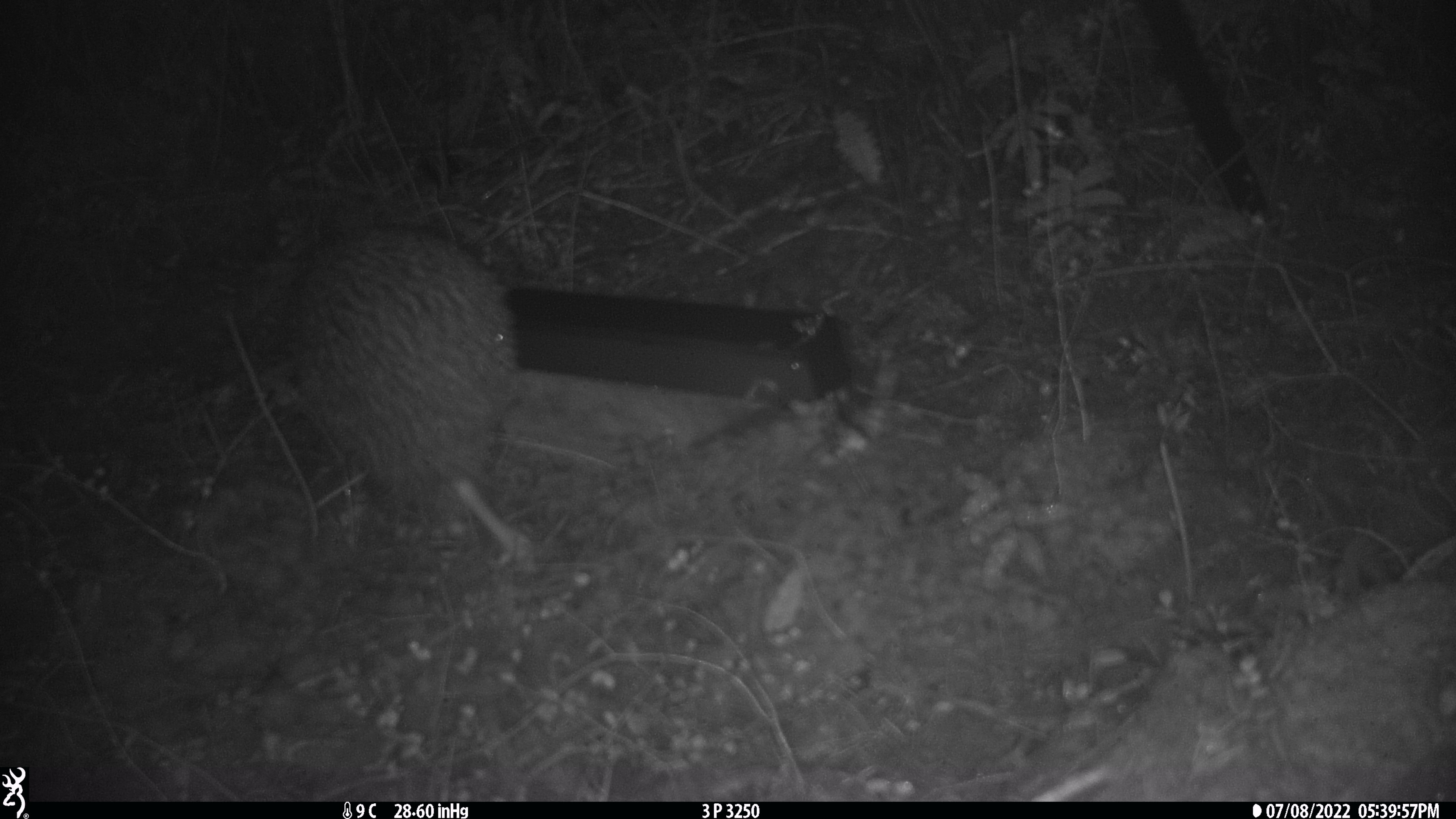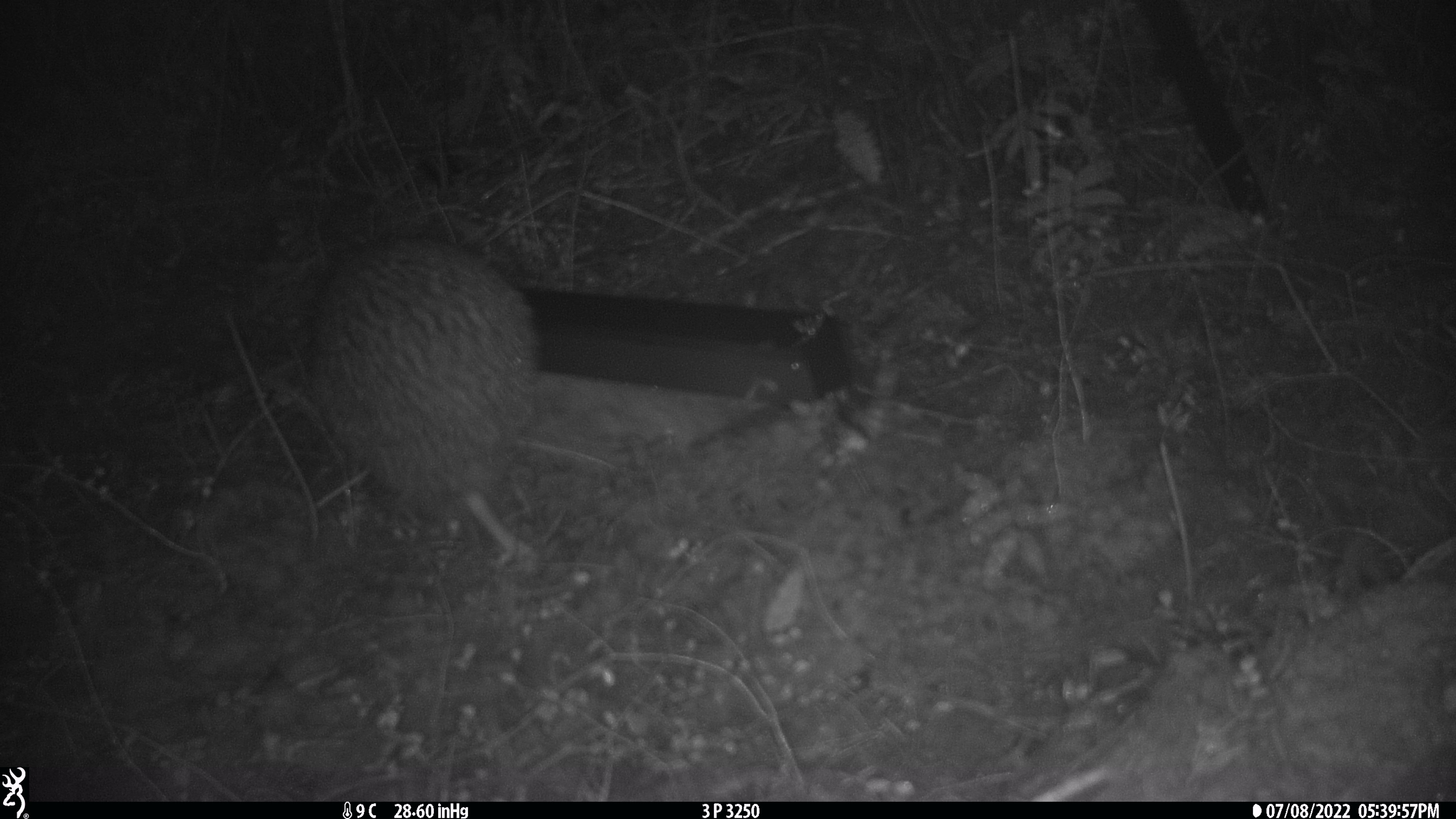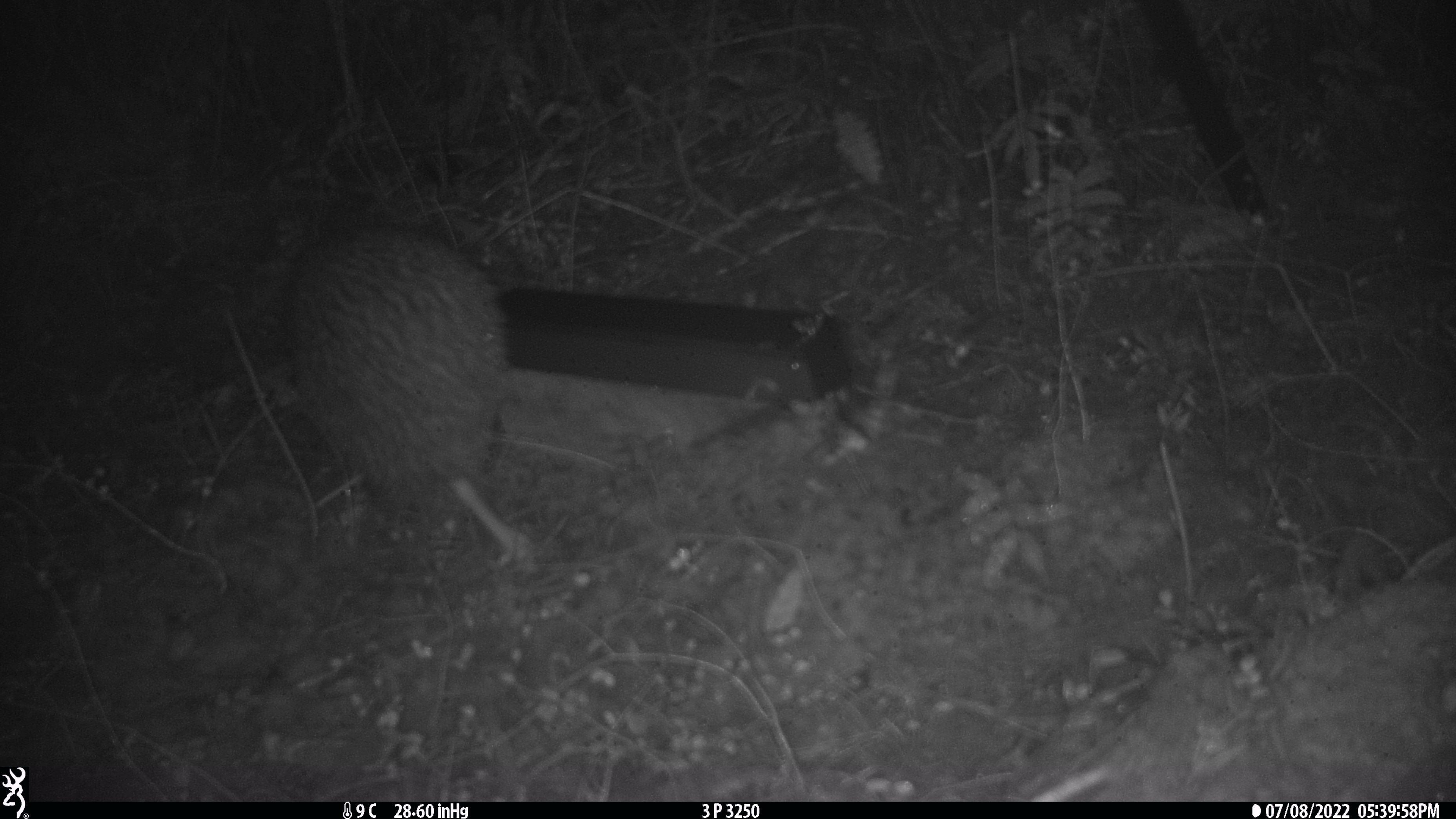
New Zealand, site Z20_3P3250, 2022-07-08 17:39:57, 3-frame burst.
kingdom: Animalia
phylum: Chordata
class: Aves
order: Apterygiformes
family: Apterygidae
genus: Apteryx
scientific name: Apteryx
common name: kiwi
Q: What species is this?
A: Kiwi (Apteryx).